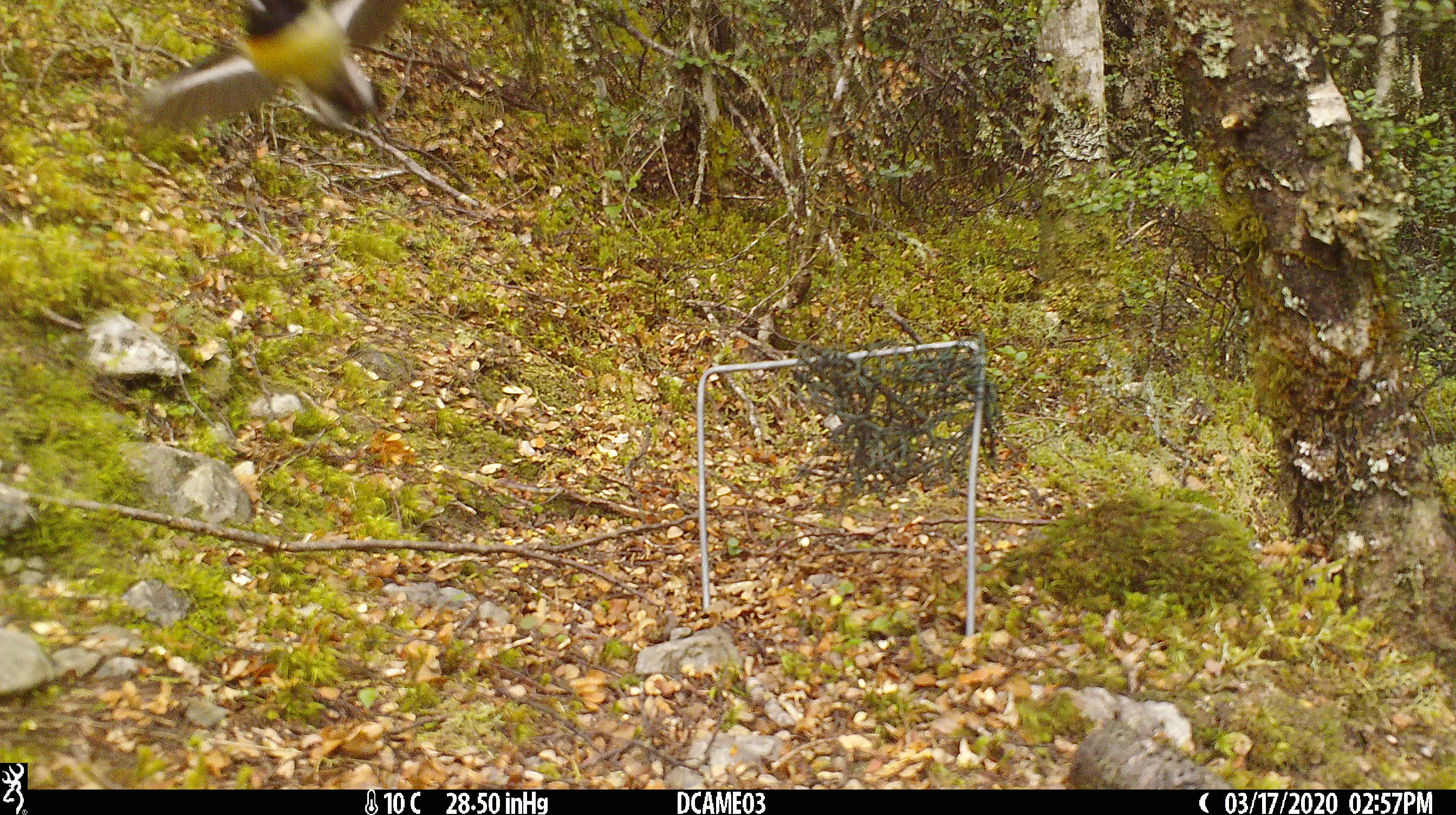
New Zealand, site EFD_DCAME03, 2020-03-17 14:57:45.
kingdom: Animalia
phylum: Chordata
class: Aves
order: Passeriformes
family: Petroicidae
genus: Petroica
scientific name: Petroica macrocephala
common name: tomtit